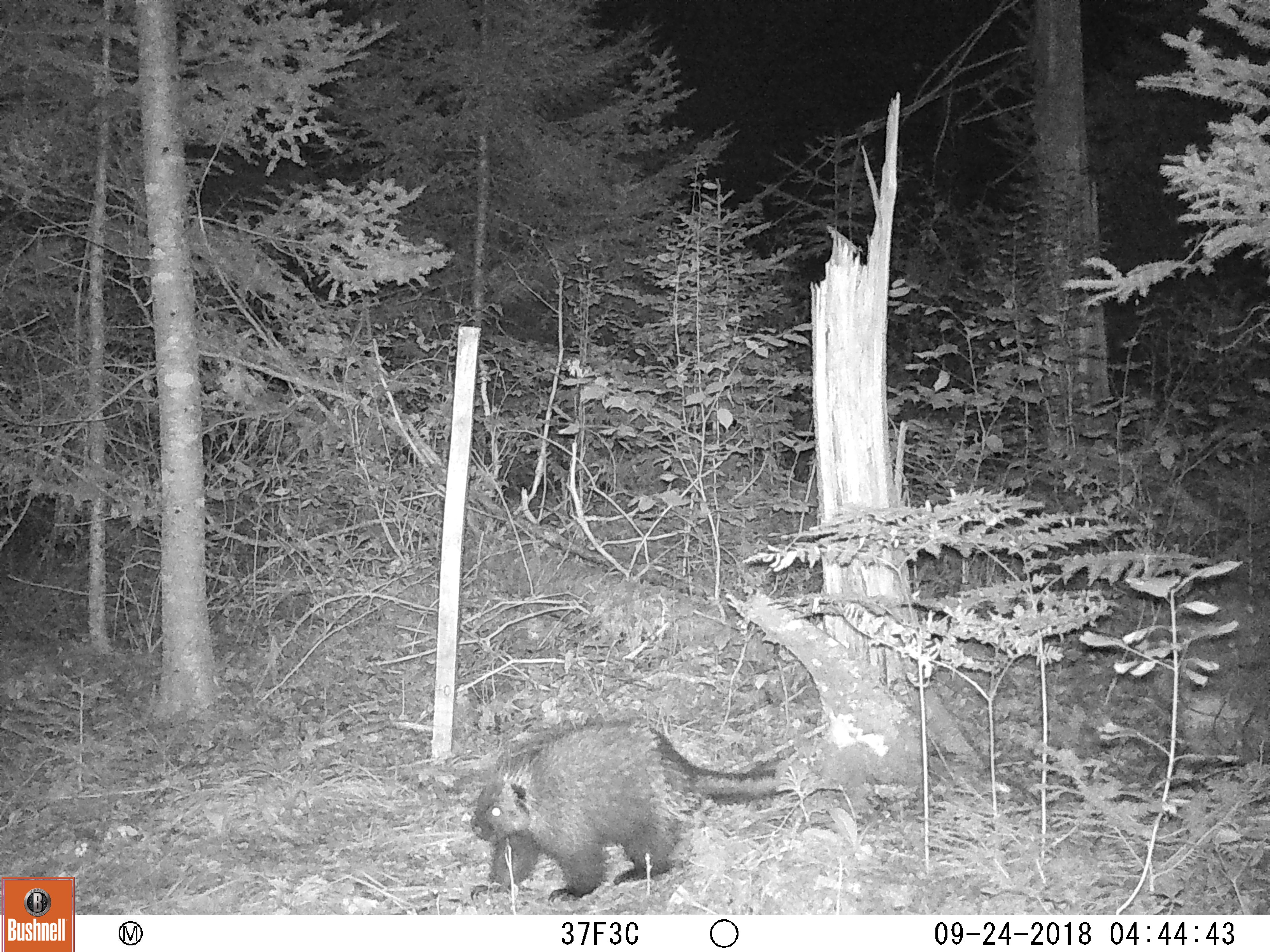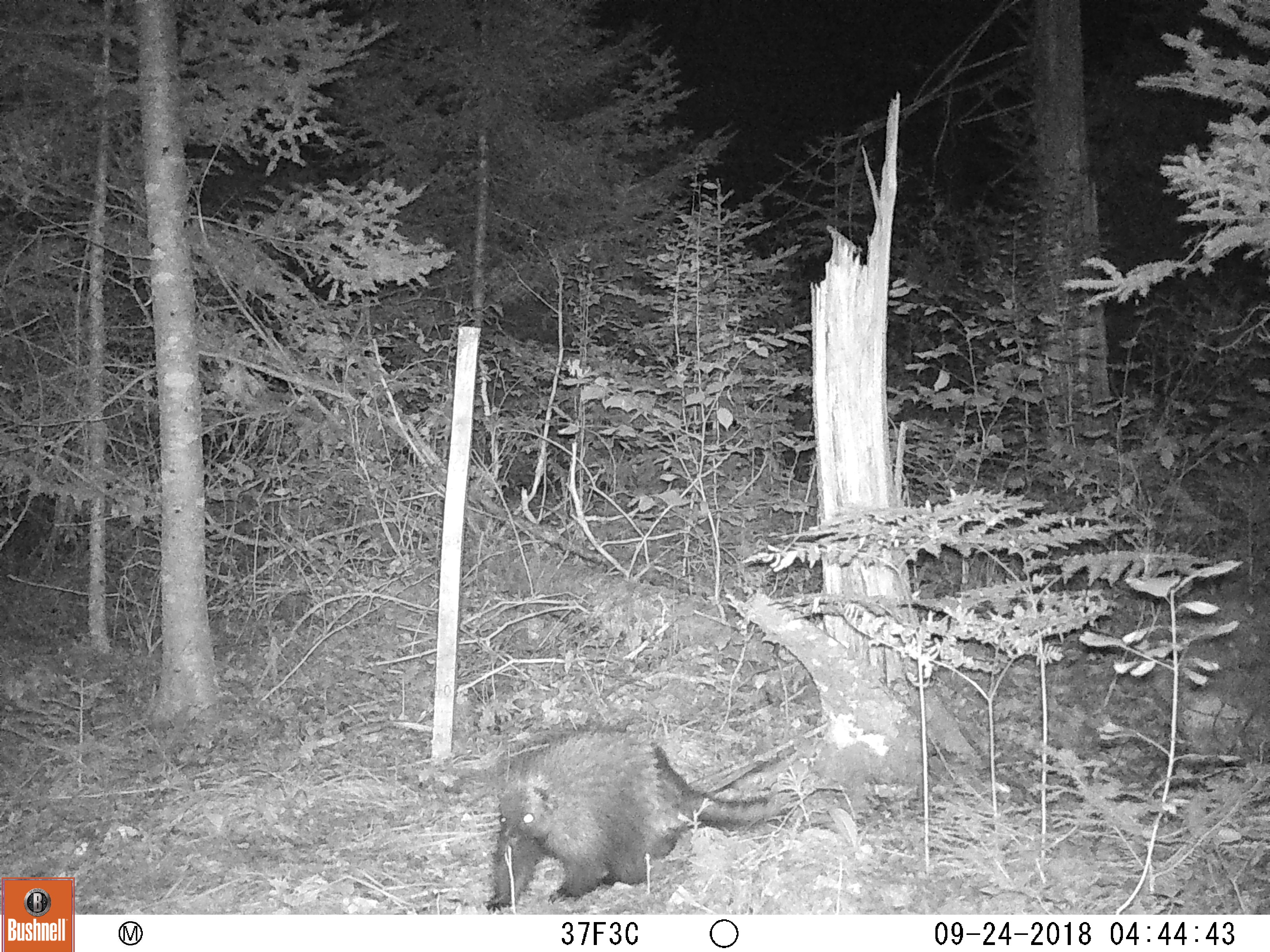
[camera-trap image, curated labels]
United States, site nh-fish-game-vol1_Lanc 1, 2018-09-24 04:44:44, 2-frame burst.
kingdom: Animalia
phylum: Chordata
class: Mammalia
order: Rodentia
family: Erethizontidae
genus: Erethizon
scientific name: Erethizon dorsatum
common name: porcupine